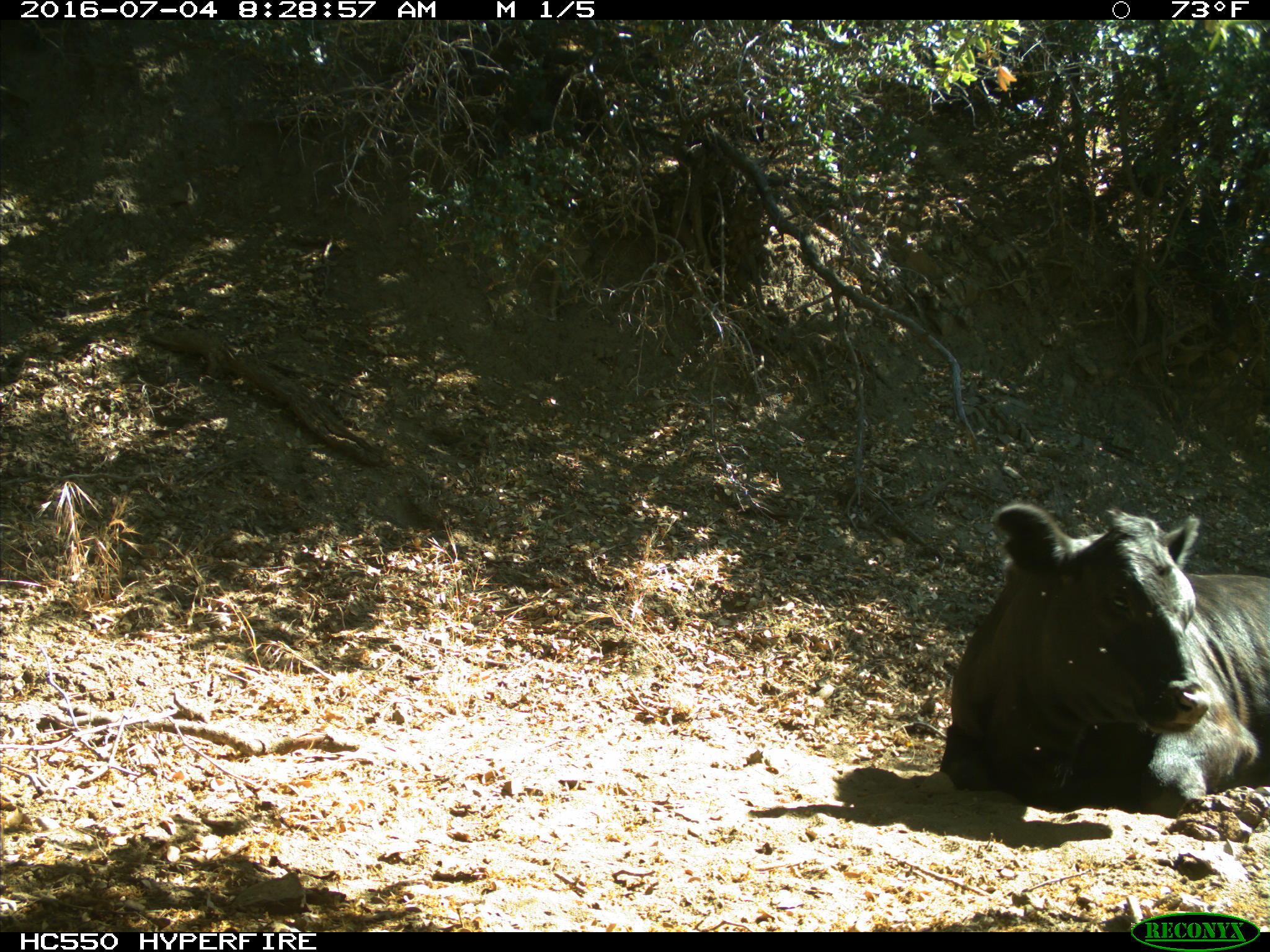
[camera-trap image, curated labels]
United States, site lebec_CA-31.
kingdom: Animalia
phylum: Chordata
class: Mammalia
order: Artiodactyla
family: Bovidae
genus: Bos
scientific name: Bos taurus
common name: domestic cow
Bos taurus (domestic cow).